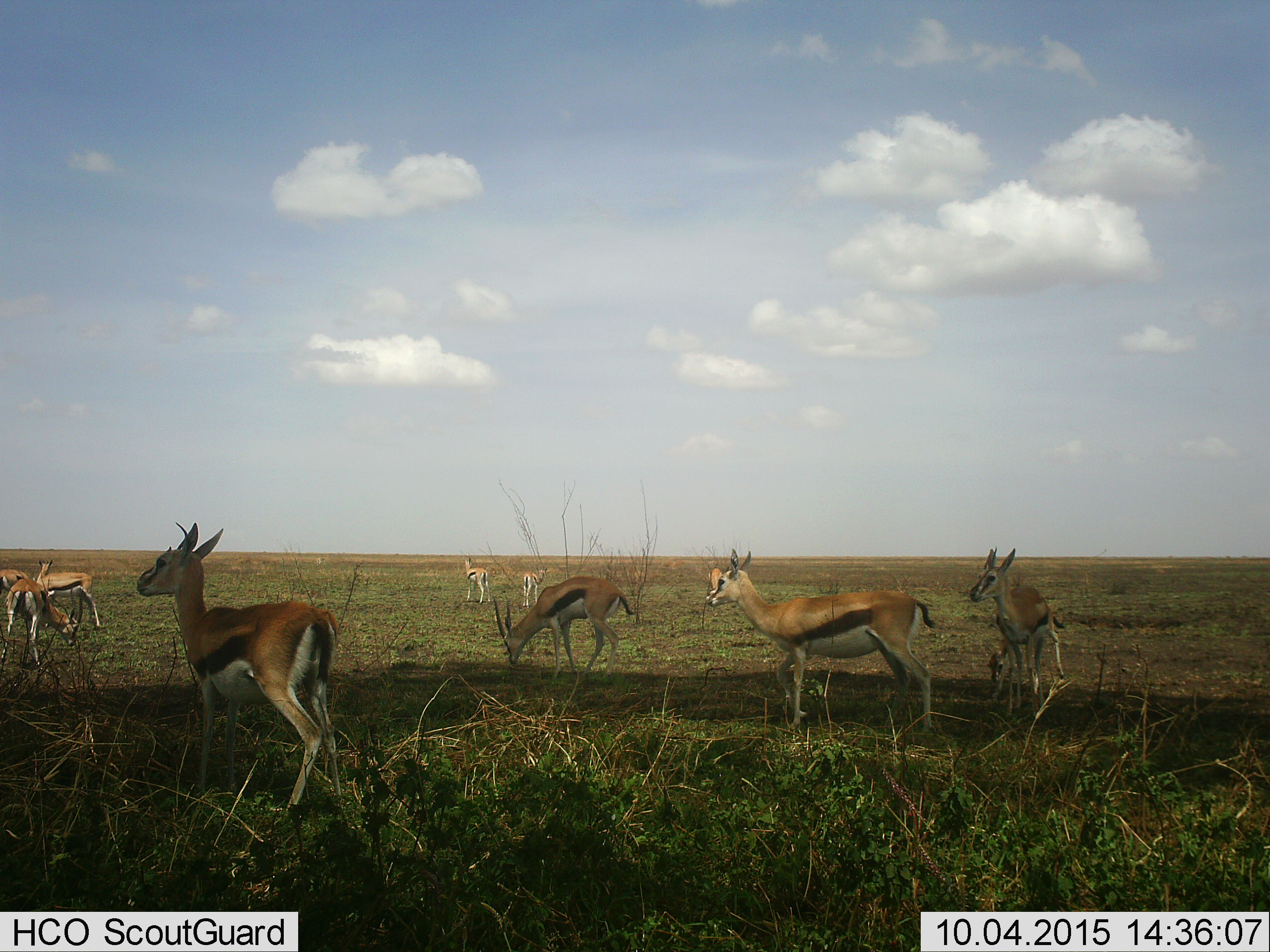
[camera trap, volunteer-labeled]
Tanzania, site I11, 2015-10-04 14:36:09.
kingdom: Animalia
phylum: Chordata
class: Mammalia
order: Artiodactyla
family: Bovidae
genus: Eudorcas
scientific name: Eudorcas thomsonii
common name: thomson's gazelle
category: gazellethomsons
Gazellethomsons (thomson's gazelle) (Eudorcas thomsonii), count 10. Behavior (volunteer vote fractions): standing 100%, resting 0%, moving 33%, interacting 0%. Young present (vote fraction): 33%. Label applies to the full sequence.